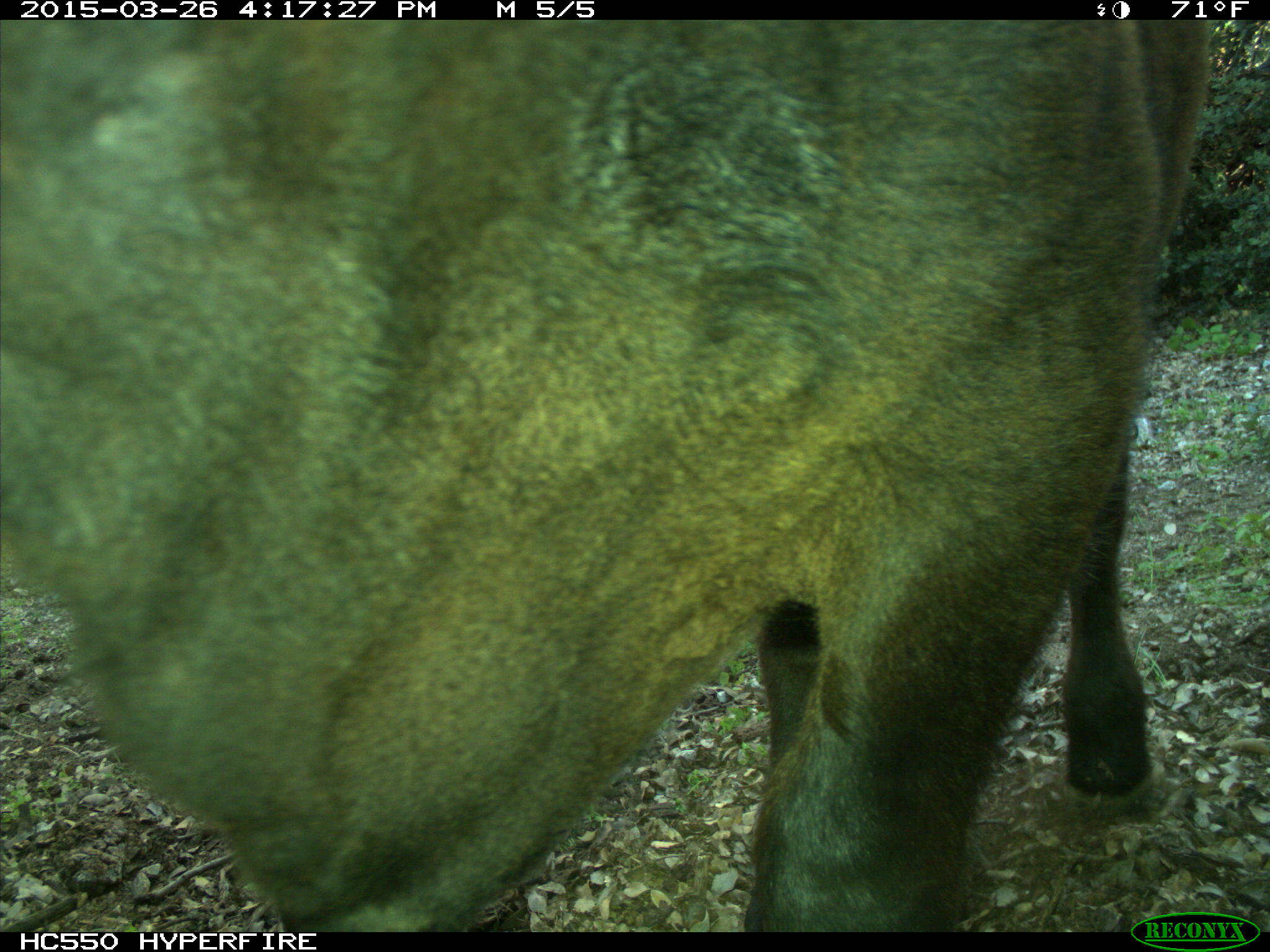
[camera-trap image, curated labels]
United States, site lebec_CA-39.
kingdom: Animalia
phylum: Chordata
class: Mammalia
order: Artiodactyla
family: Bovidae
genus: Bos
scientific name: Bos taurus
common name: domestic cow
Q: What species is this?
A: Bos taurus (domestic cow).